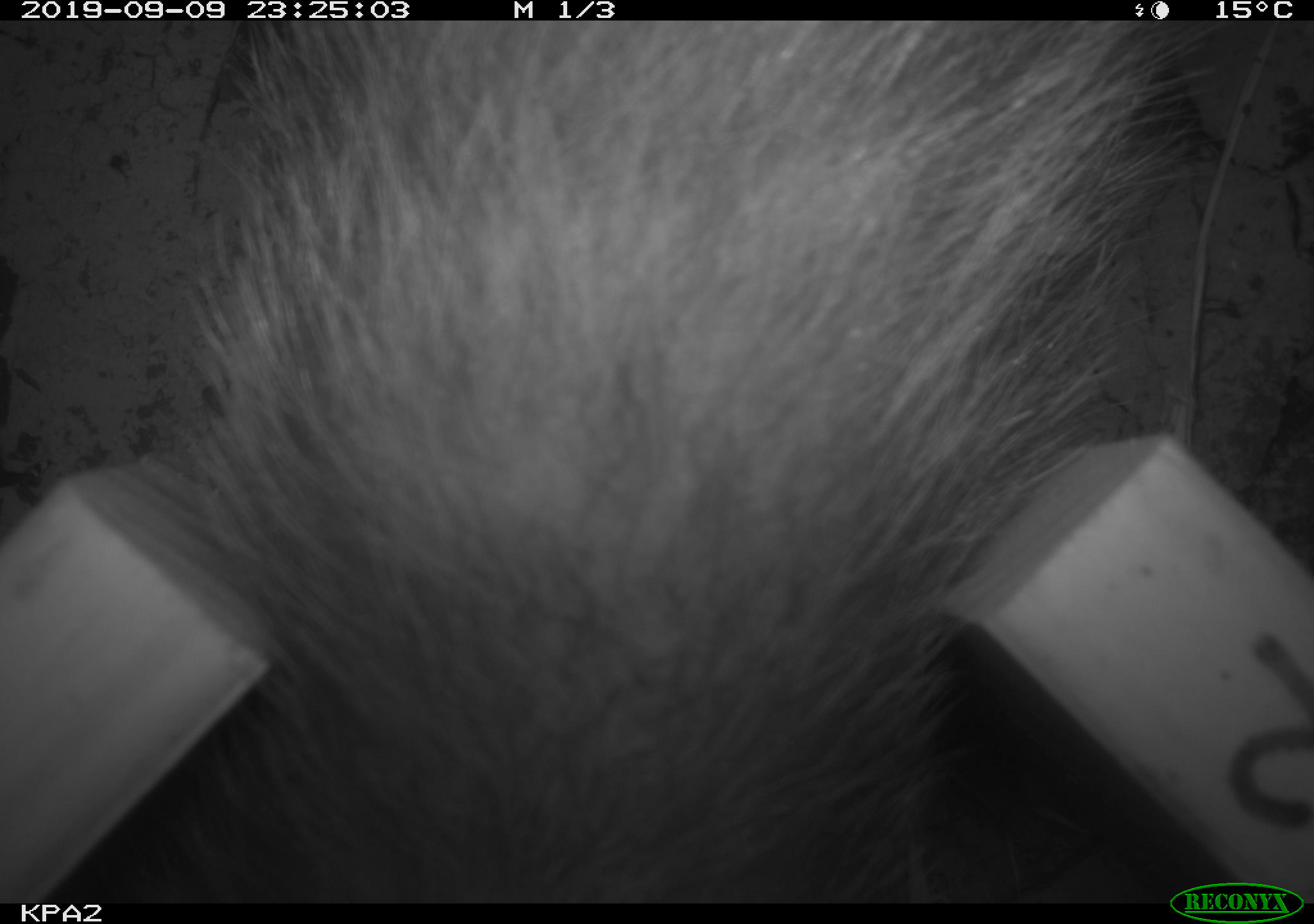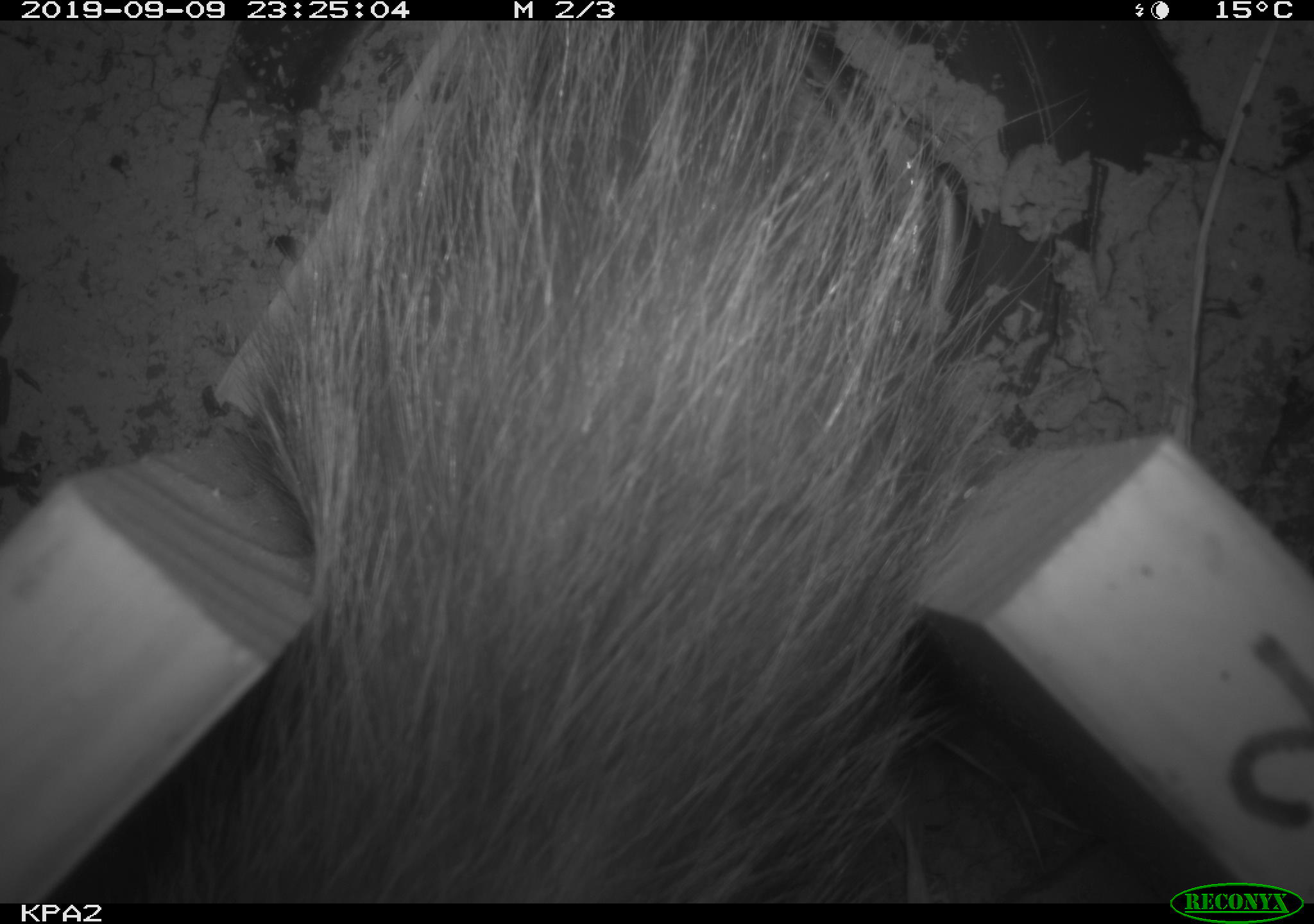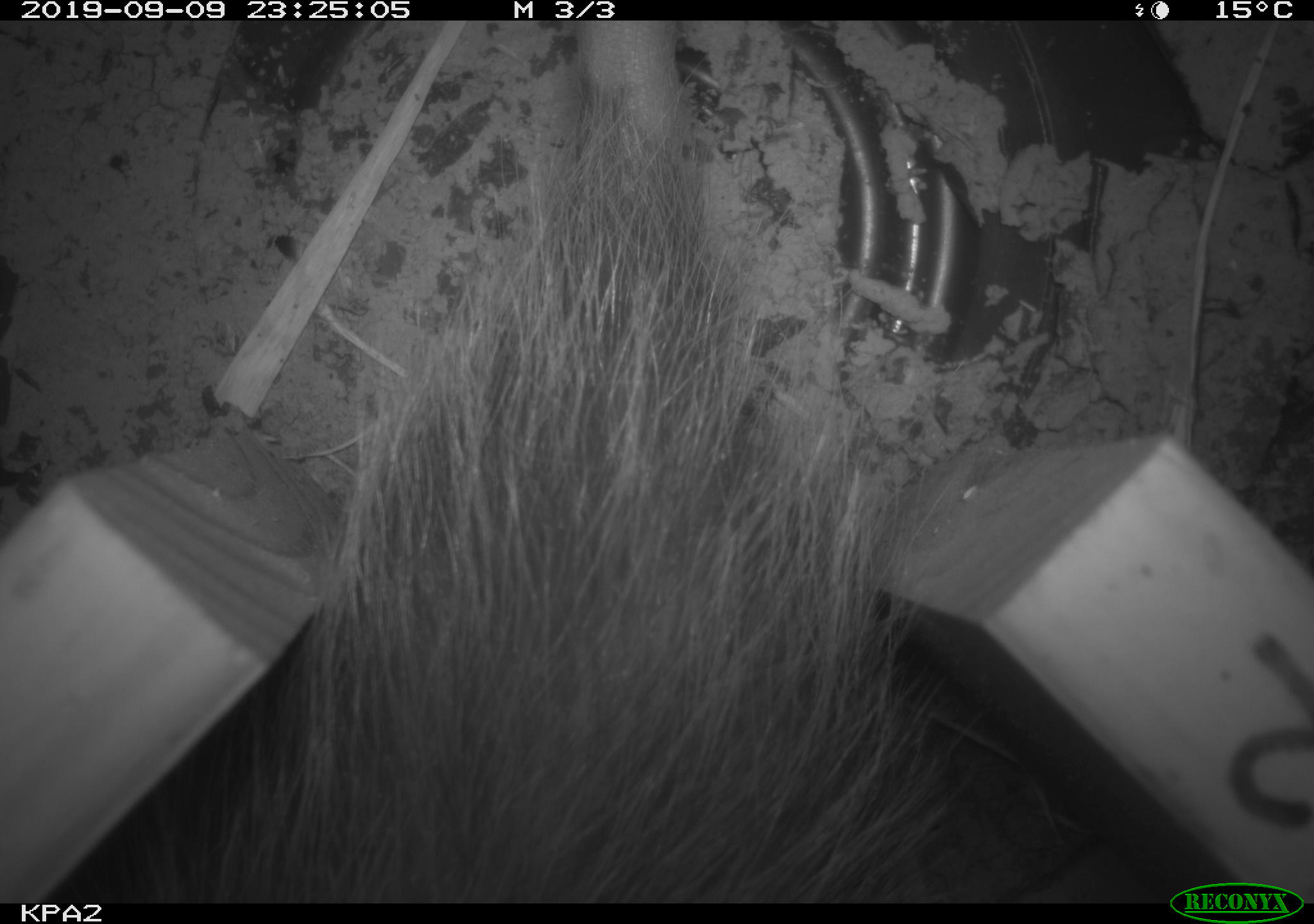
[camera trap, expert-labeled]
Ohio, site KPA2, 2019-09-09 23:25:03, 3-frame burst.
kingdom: Animalia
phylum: Chordata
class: Mammalia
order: Didelphimorphia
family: Didelphidae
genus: Didelphis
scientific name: Didelphis virginiana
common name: virginia opossum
Virginia opossum (Didelphis virginiana).